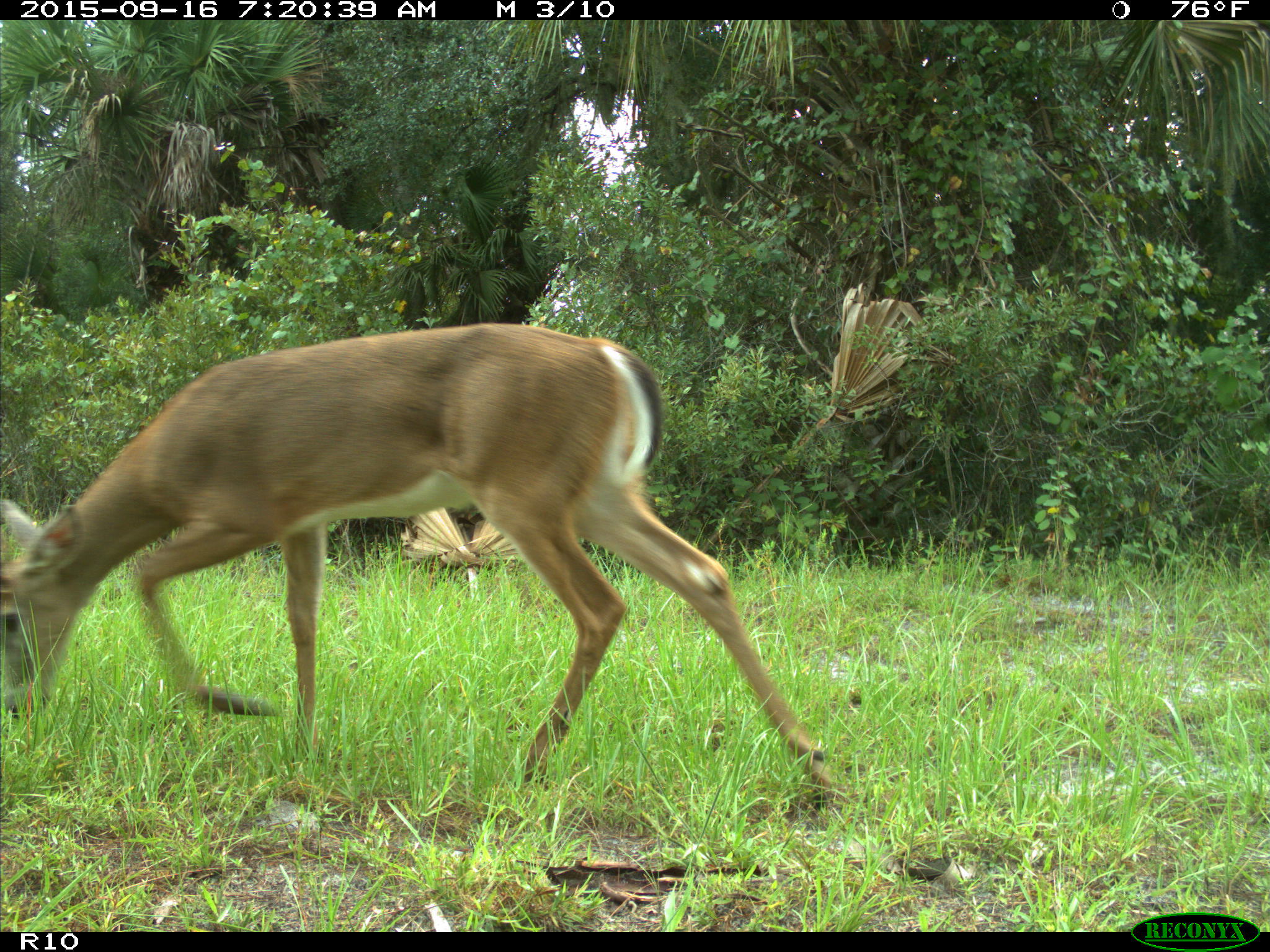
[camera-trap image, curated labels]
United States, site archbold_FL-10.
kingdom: Animalia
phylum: Chordata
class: Mammalia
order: Artiodactyla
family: Cervidae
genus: Odocoileus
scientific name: Odocoileus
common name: deer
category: unidentified deer